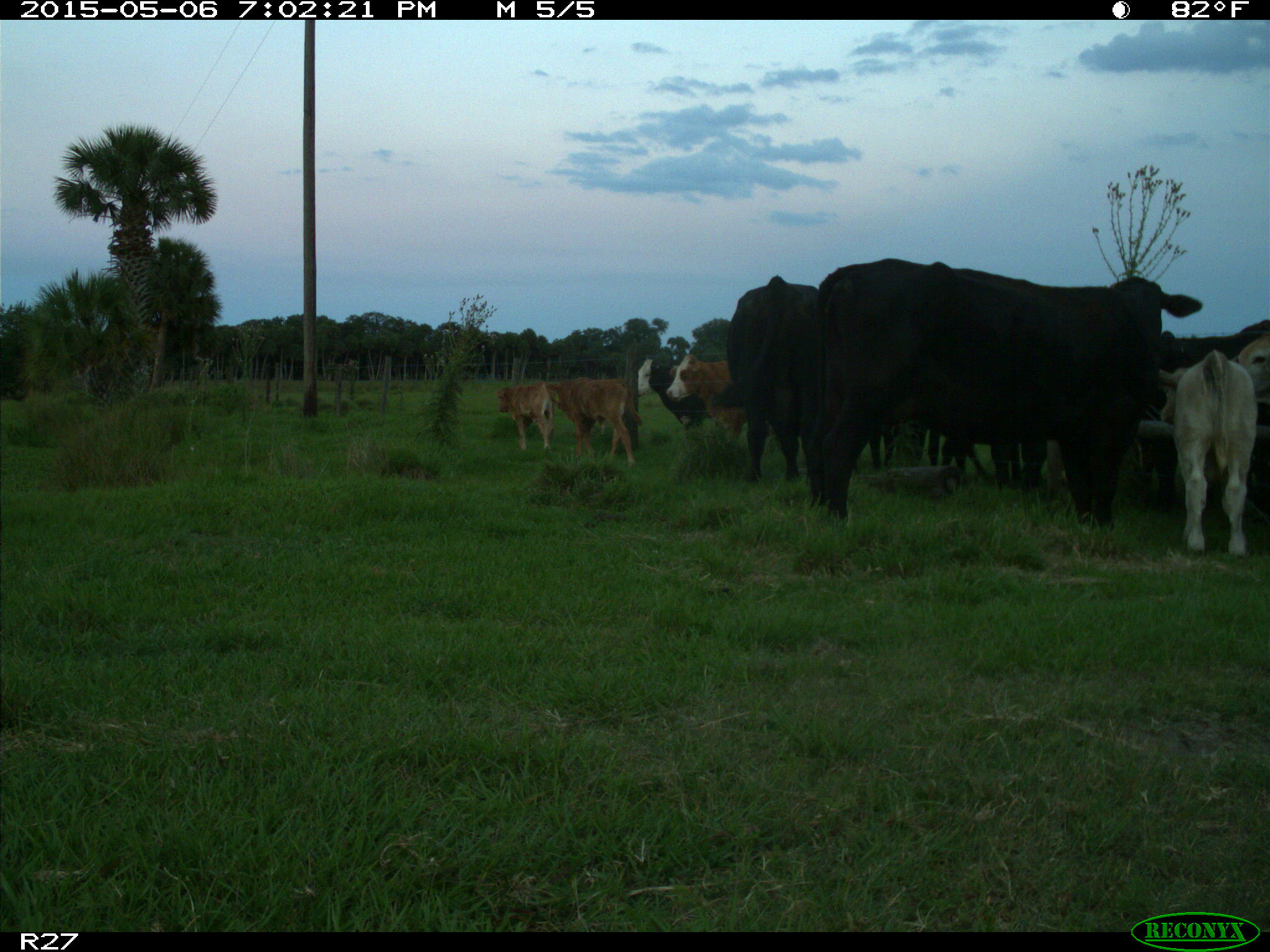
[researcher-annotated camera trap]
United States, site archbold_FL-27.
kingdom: Animalia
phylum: Chordata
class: Mammalia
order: Artiodactyla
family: Bovidae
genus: Bos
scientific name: Bos taurus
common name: domestic cow